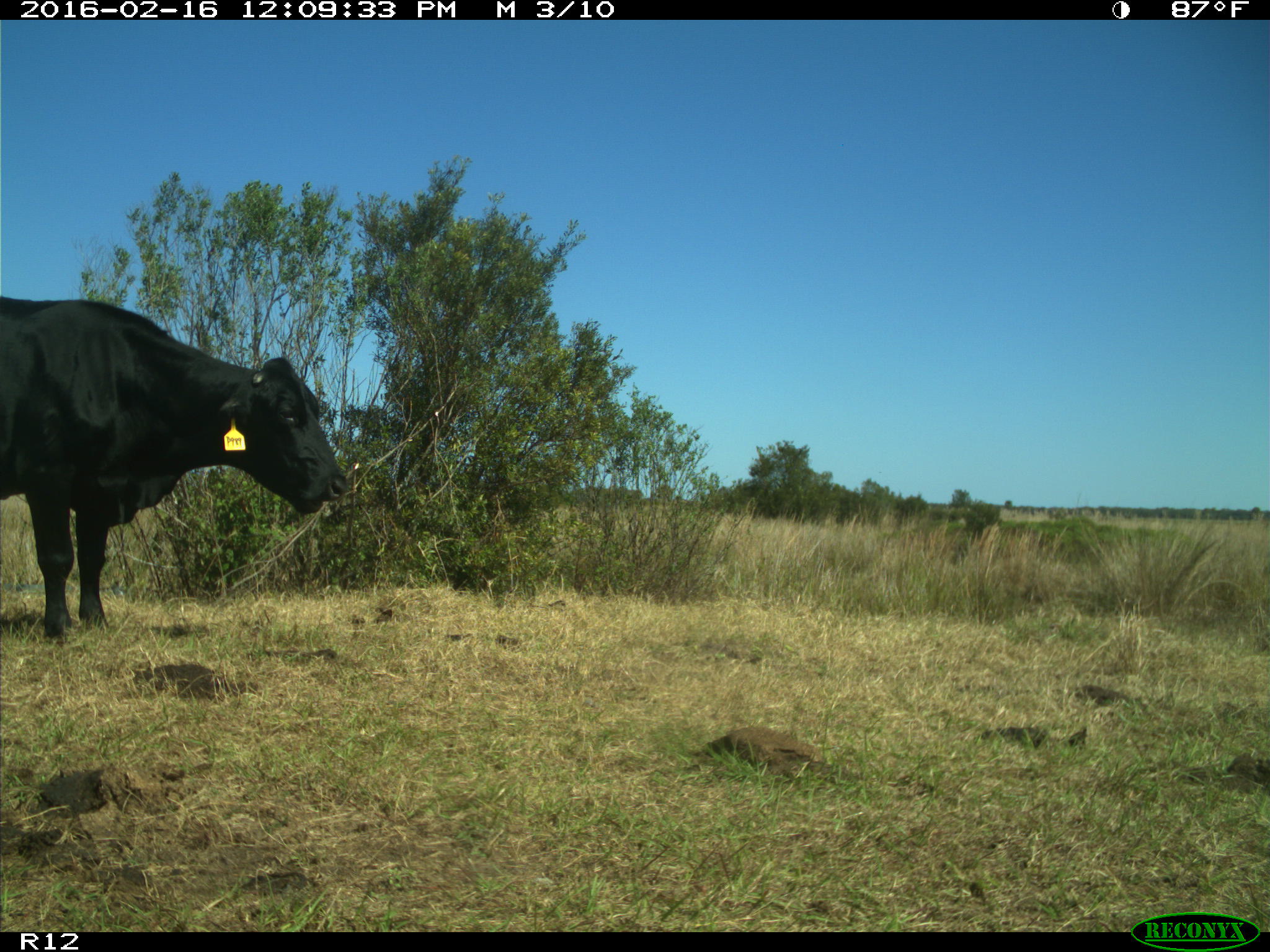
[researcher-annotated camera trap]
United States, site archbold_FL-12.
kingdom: Animalia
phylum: Chordata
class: Mammalia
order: Artiodactyla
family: Bovidae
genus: Bos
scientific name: Bos taurus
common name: domestic cow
Bos taurus (domestic cow).